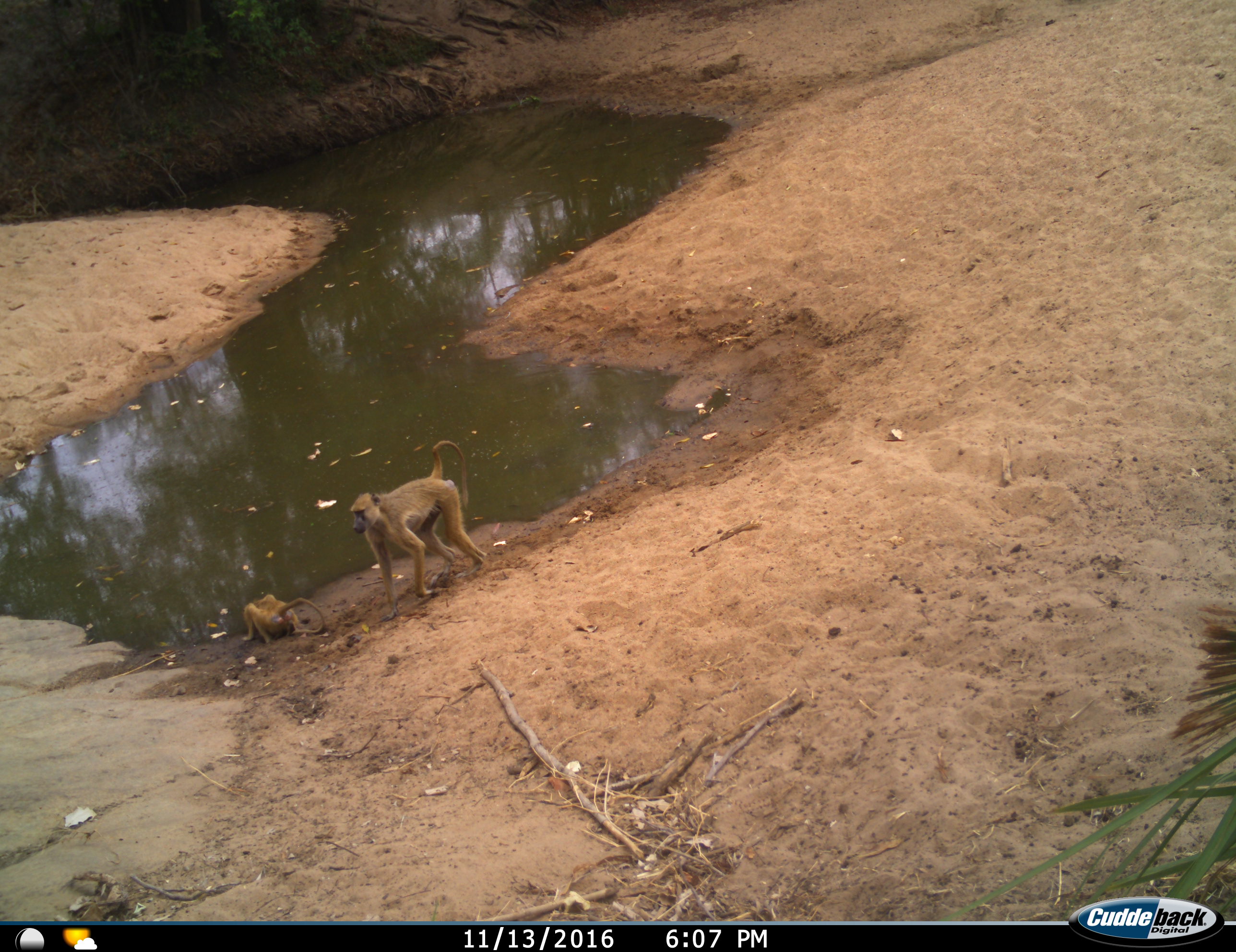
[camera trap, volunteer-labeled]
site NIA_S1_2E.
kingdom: Animalia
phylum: Chordata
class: Mammalia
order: Primates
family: Cercopithecidae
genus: Papio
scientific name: Papio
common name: baboon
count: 2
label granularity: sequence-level